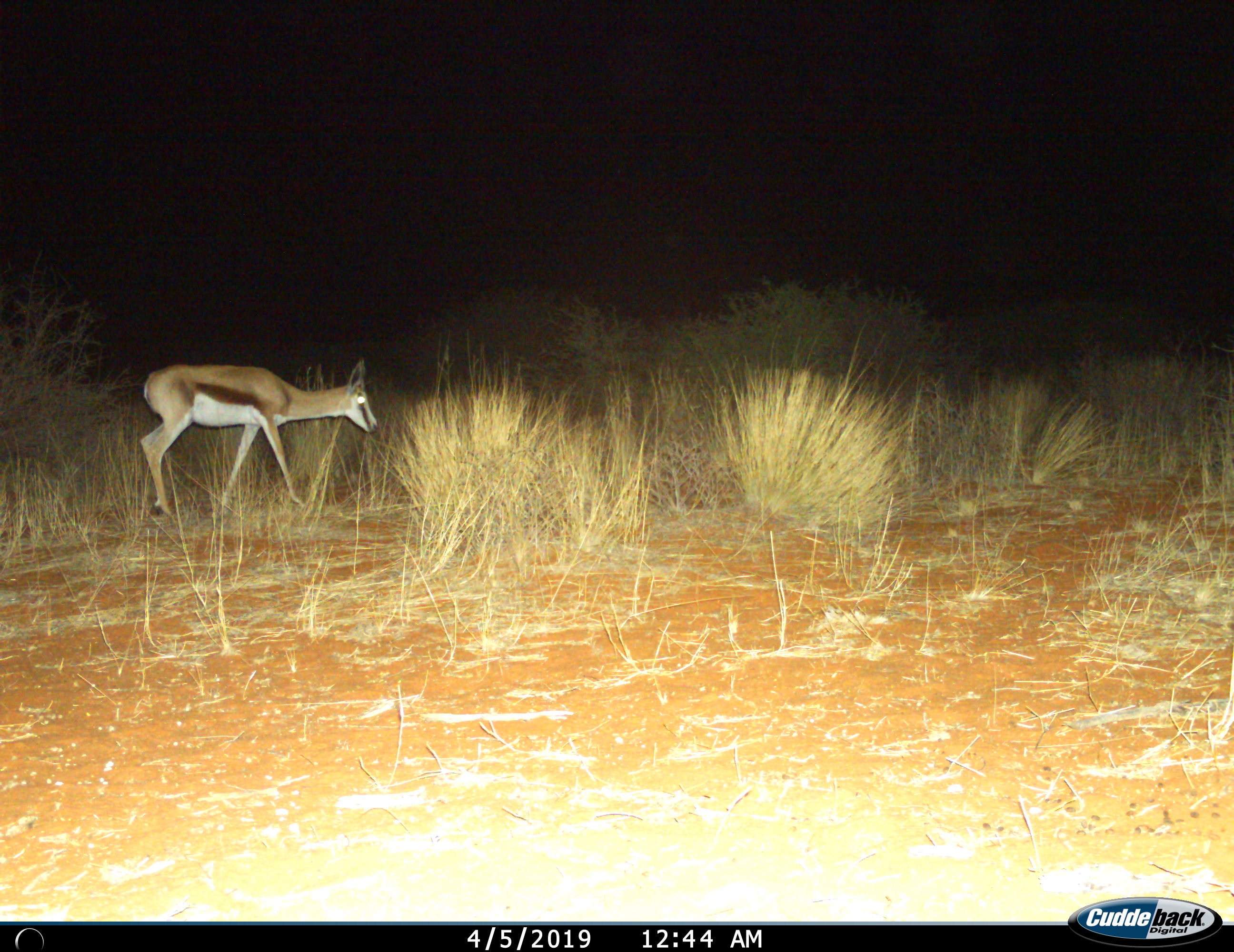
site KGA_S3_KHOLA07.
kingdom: Animalia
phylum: Chordata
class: Mammalia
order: Artiodactyla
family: Bovidae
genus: Antidorcas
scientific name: Antidorcas marsupialis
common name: springbok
Springbok (Antidorcas marsupialis), count 1. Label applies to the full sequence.